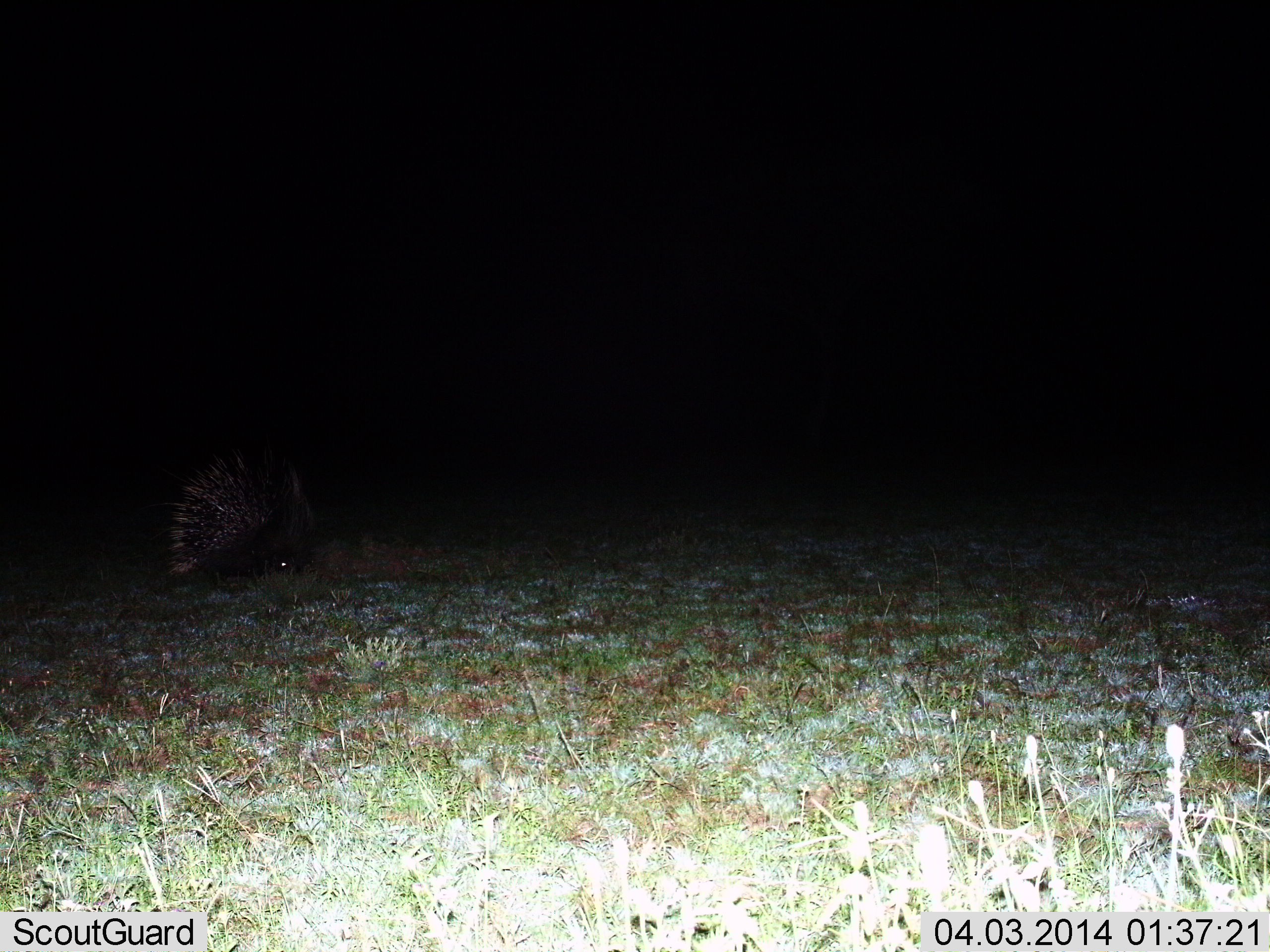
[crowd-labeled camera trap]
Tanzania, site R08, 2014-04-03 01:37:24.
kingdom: Animalia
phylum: Chordata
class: Mammalia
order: Rodentia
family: Hystricidae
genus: Hystrix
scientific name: Hystrix cristata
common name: crested porcupine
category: porcupine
Porcupine (crested porcupine) (Hystrix cristata), count 1. Behavior (volunteer vote fractions): standing 40%, resting 0%, moving 40%, interacting 0%. Young present (vote fraction): 0%. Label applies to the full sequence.